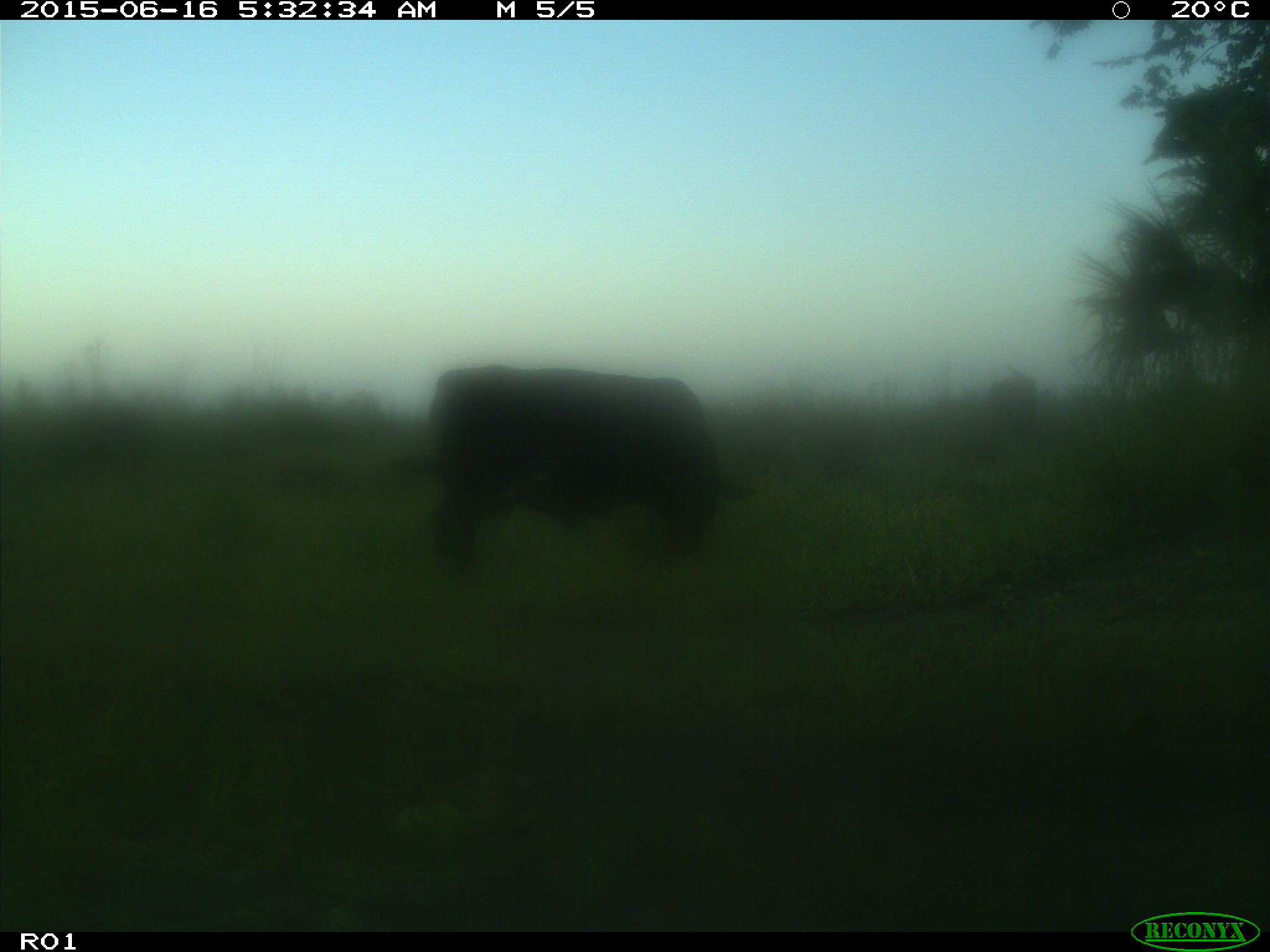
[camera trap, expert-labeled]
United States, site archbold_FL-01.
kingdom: Animalia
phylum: Chordata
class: Mammalia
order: Artiodactyla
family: Bovidae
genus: Bos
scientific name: Bos taurus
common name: domestic cow